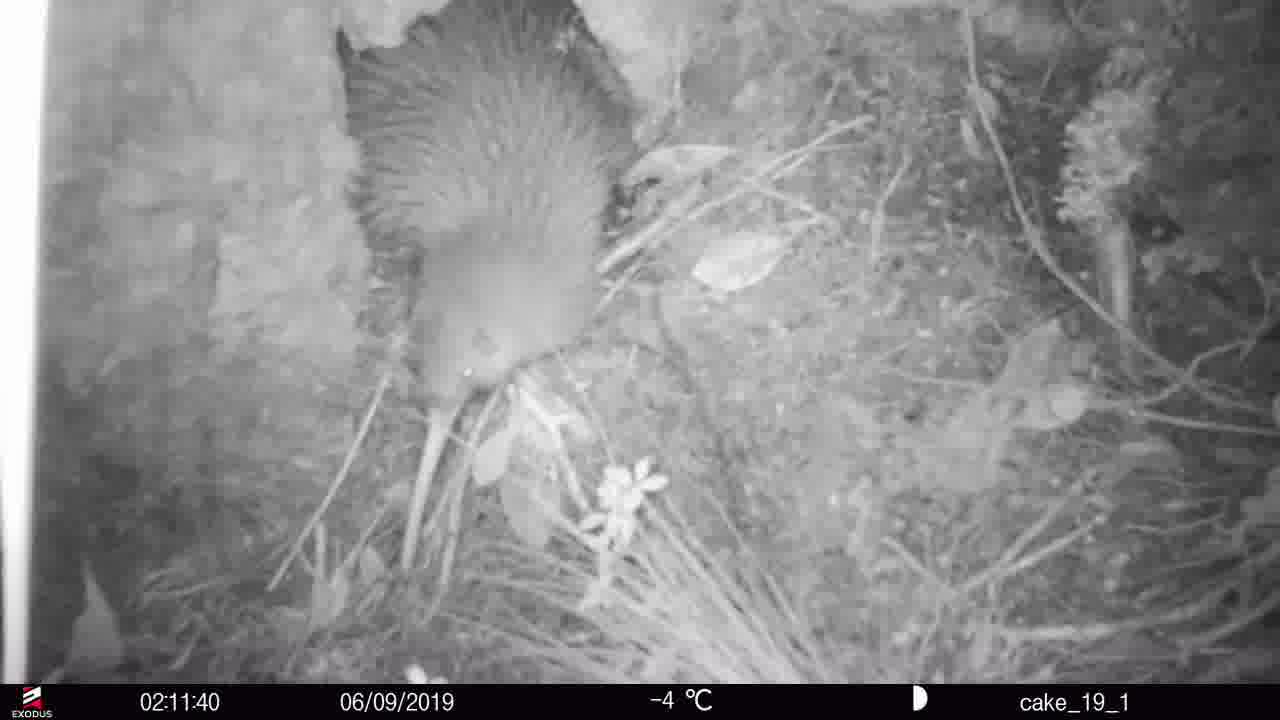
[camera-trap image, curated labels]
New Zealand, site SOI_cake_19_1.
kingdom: Animalia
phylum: Chordata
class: Aves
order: Apterygiformes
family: Apterygidae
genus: Apteryx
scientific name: Apteryx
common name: kiwi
Kiwi (Apteryx).